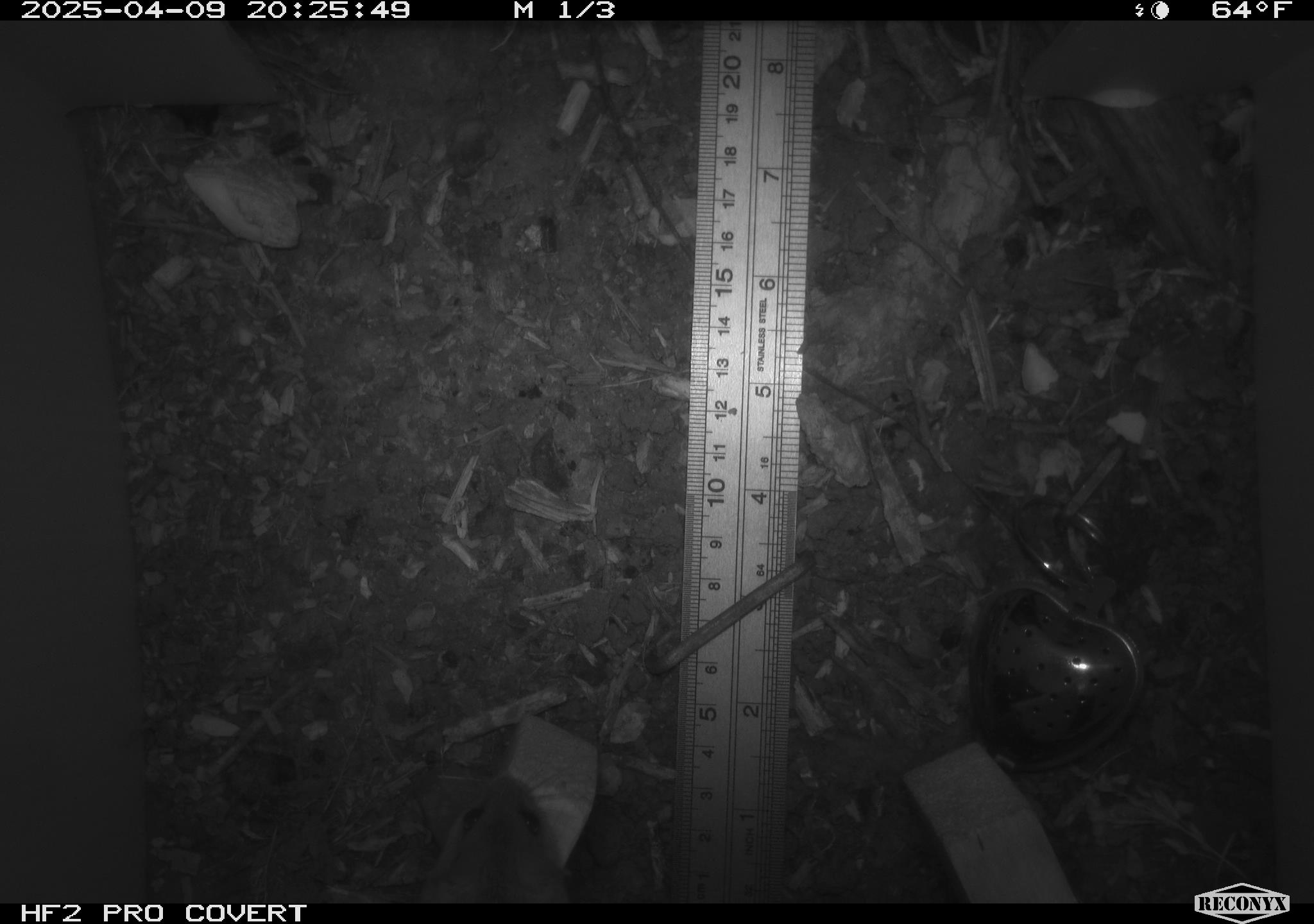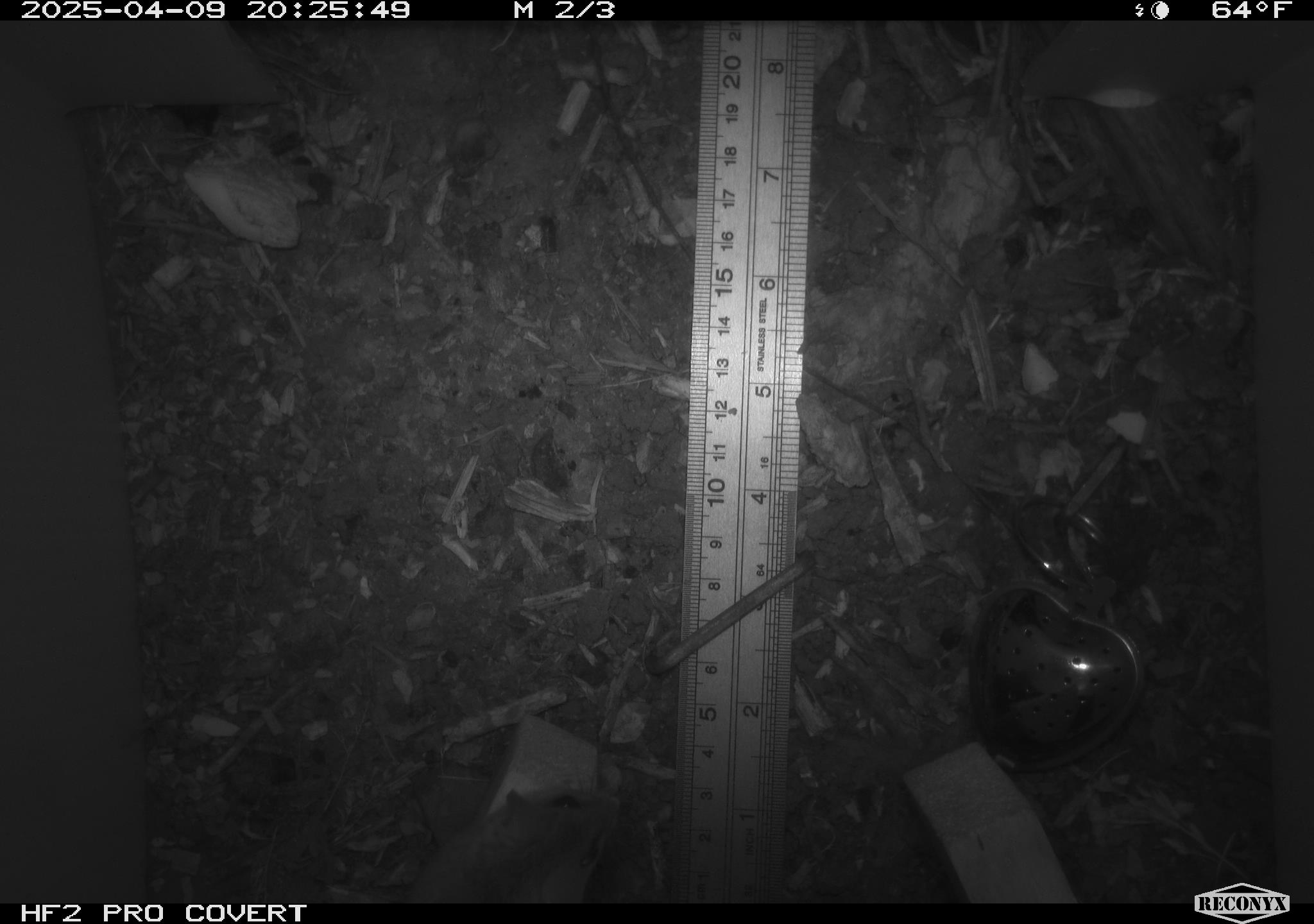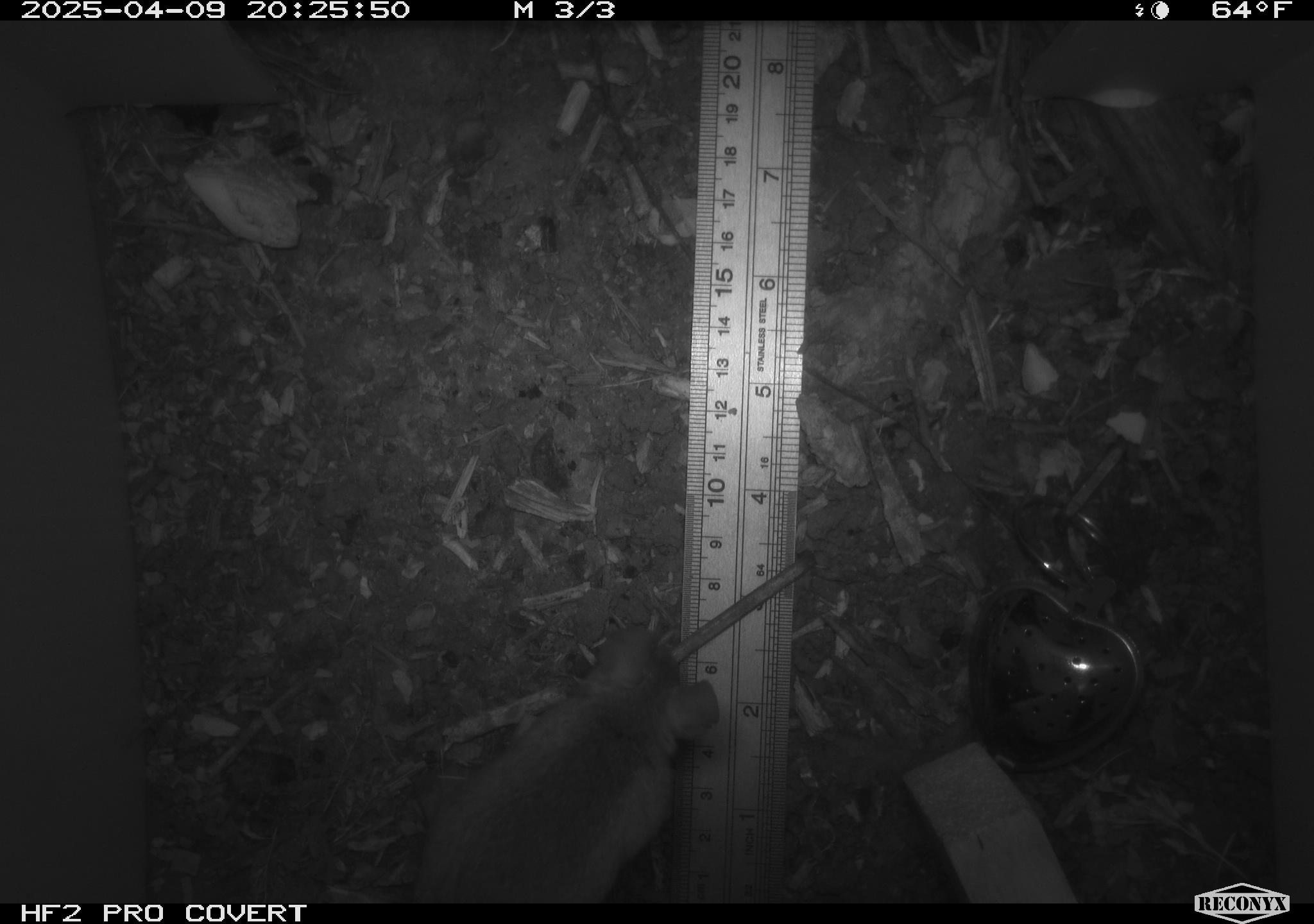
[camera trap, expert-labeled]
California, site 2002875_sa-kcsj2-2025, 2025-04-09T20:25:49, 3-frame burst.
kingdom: Animalia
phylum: Chordata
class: Mammalia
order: Rodentia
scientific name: Rodentia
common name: rodent